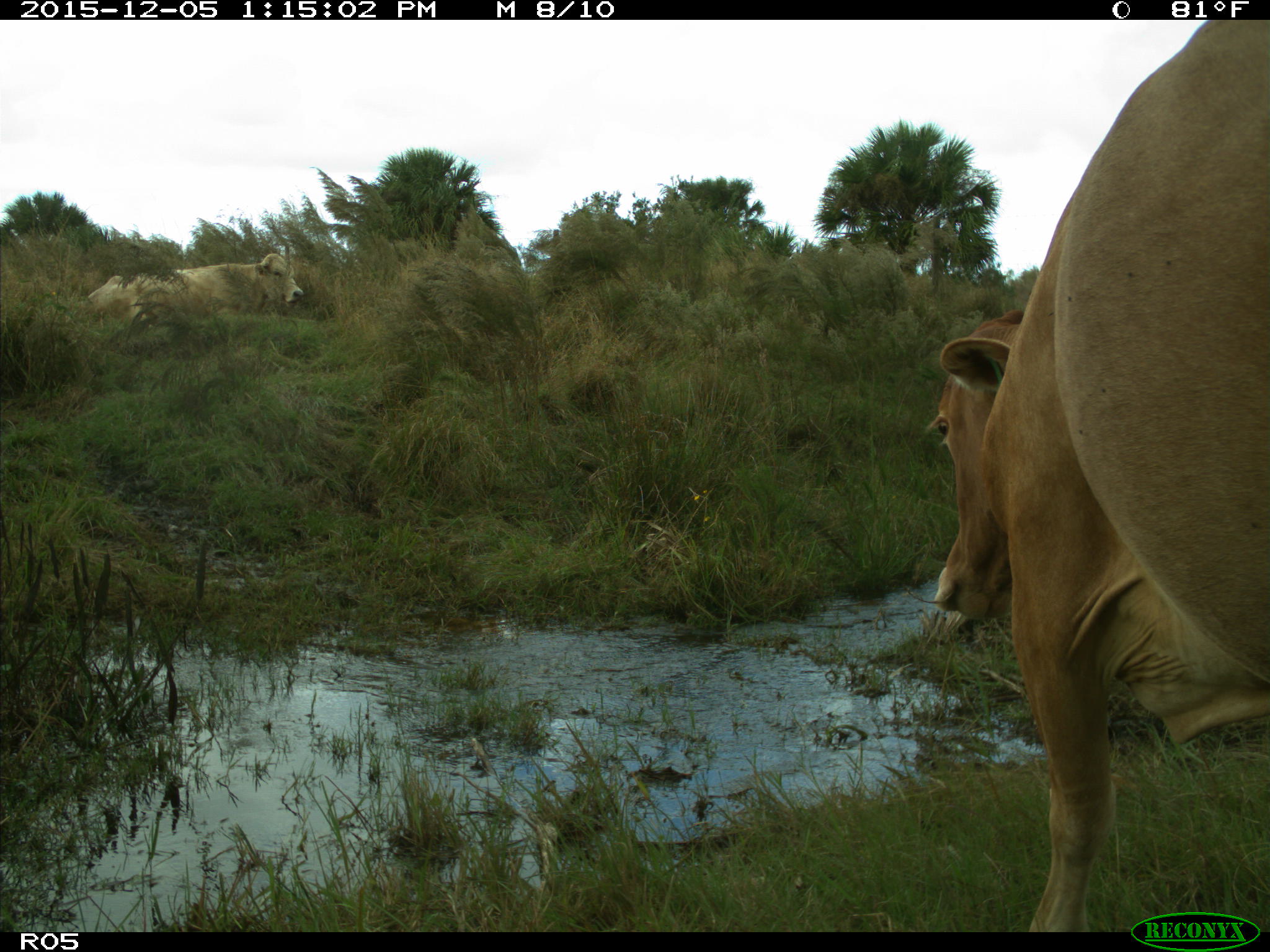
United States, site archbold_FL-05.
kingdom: Animalia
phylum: Chordata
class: Mammalia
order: Artiodactyla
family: Bovidae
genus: Bos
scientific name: Bos taurus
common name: domestic cow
Bos taurus (domestic cow).